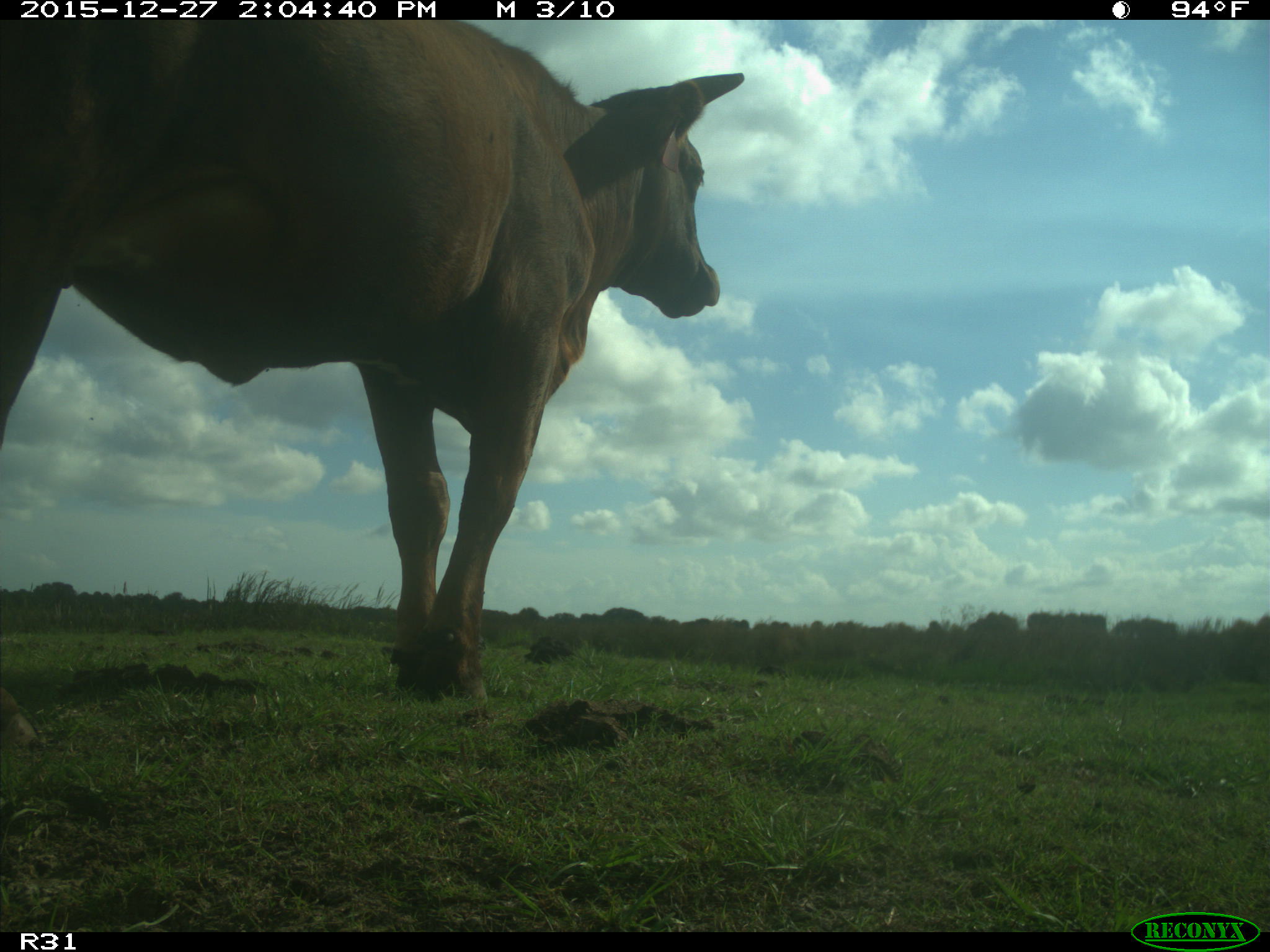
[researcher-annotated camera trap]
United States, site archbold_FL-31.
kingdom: Animalia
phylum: Chordata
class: Mammalia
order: Artiodactyla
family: Bovidae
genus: Bos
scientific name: Bos taurus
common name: domestic cow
Bos taurus (domestic cow).